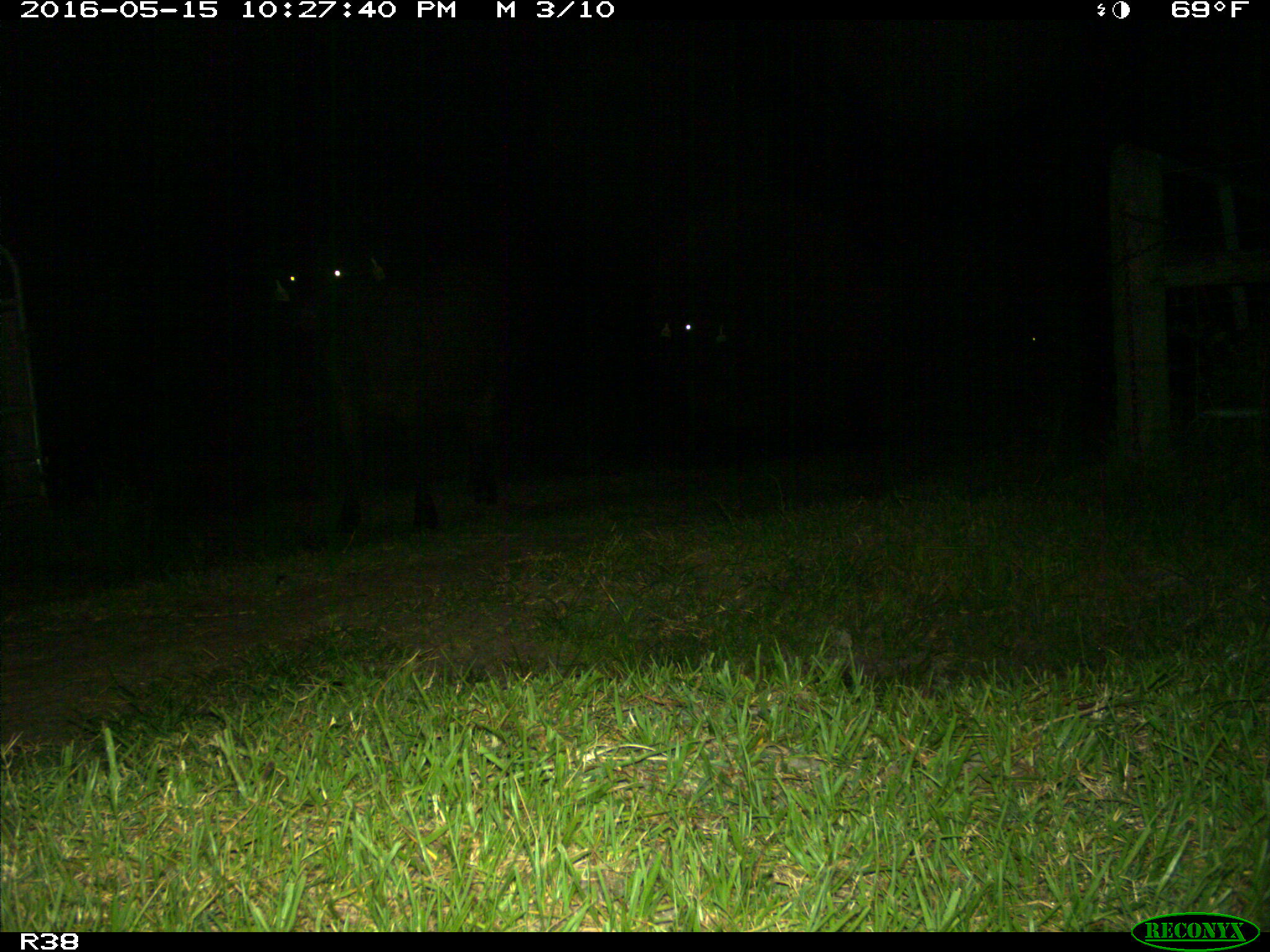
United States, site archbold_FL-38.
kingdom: Animalia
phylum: Chordata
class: Mammalia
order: Artiodactyla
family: Bovidae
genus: Bos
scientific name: Bos taurus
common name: domestic cow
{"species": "Bos taurus (domestic cow)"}